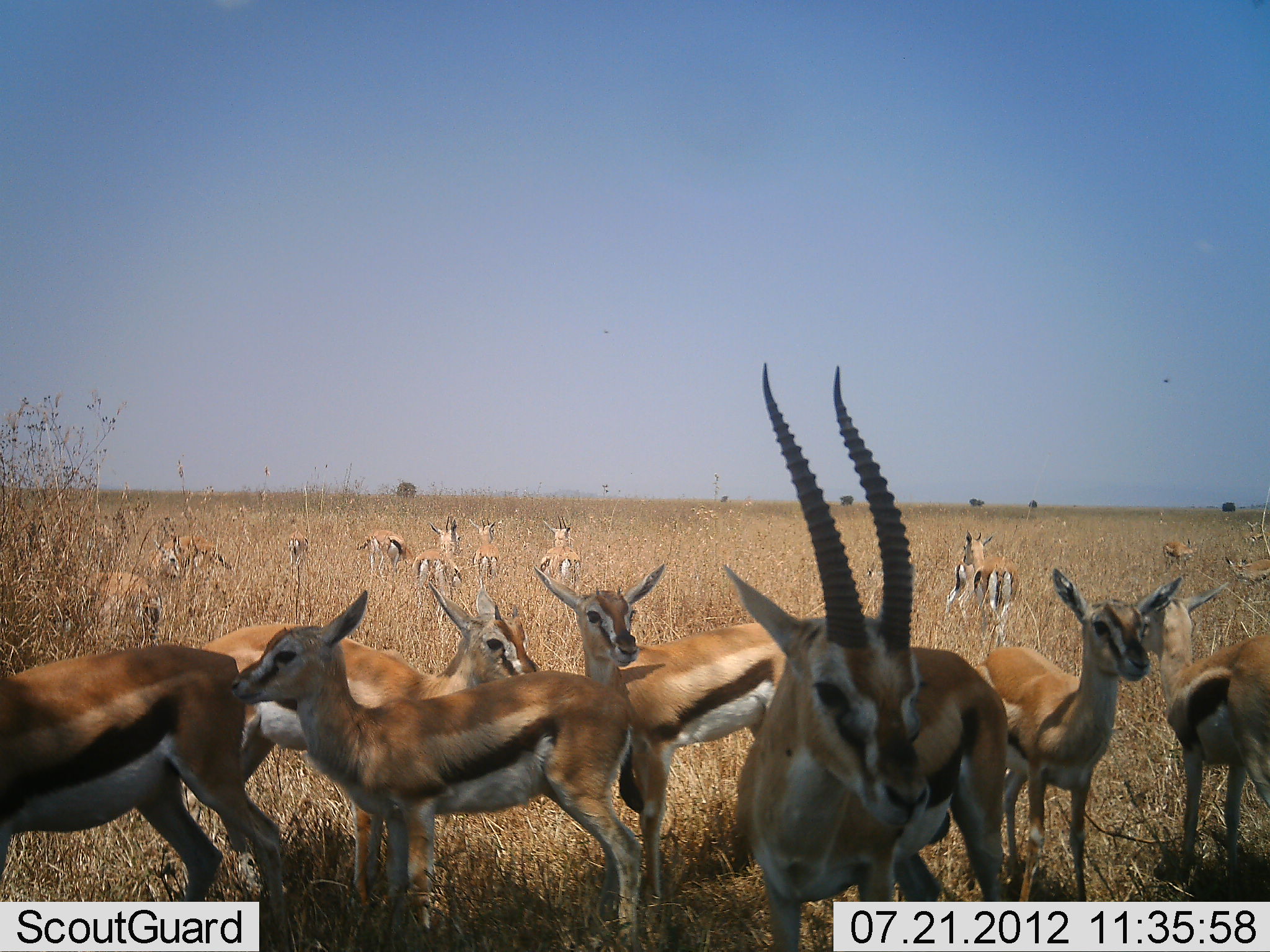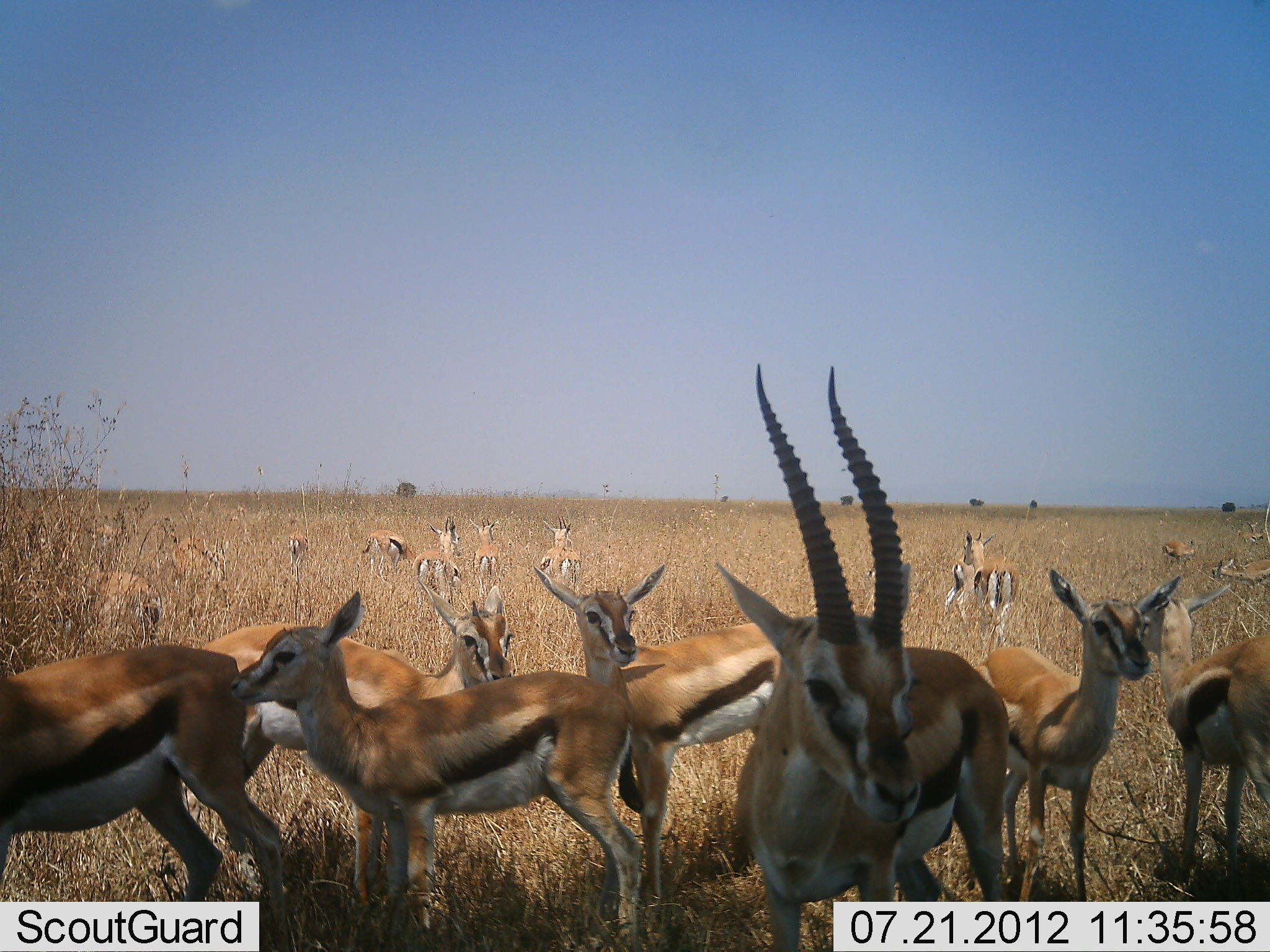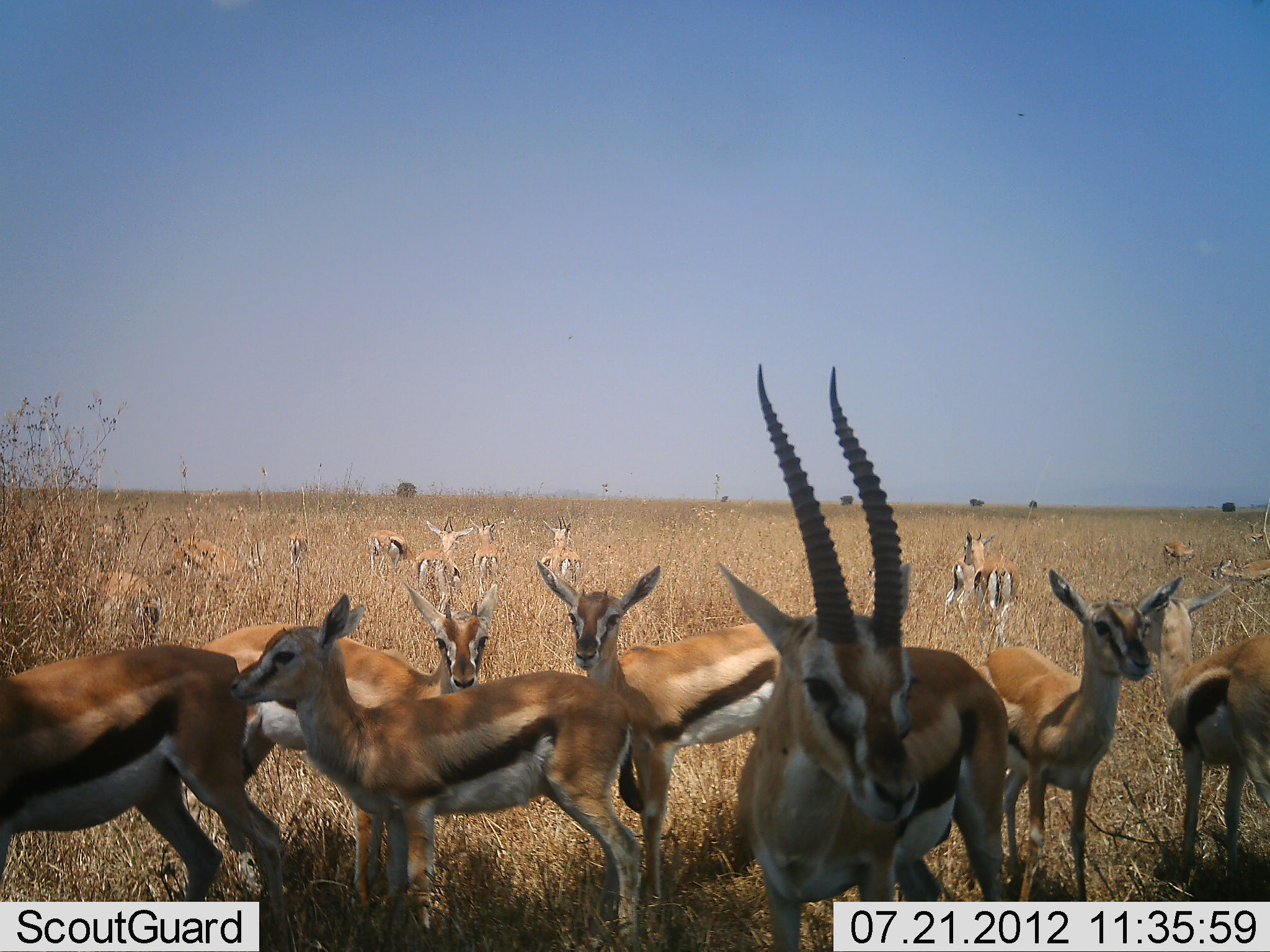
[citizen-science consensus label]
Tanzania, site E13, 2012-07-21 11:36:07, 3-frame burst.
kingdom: Animalia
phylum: Chordata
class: Mammalia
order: Artiodactyla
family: Bovidae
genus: Eudorcas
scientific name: Eudorcas thomsonii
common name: thomson's gazelle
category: gazellethomsons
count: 11-50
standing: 100%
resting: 10%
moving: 0%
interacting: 10%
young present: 20%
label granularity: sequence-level